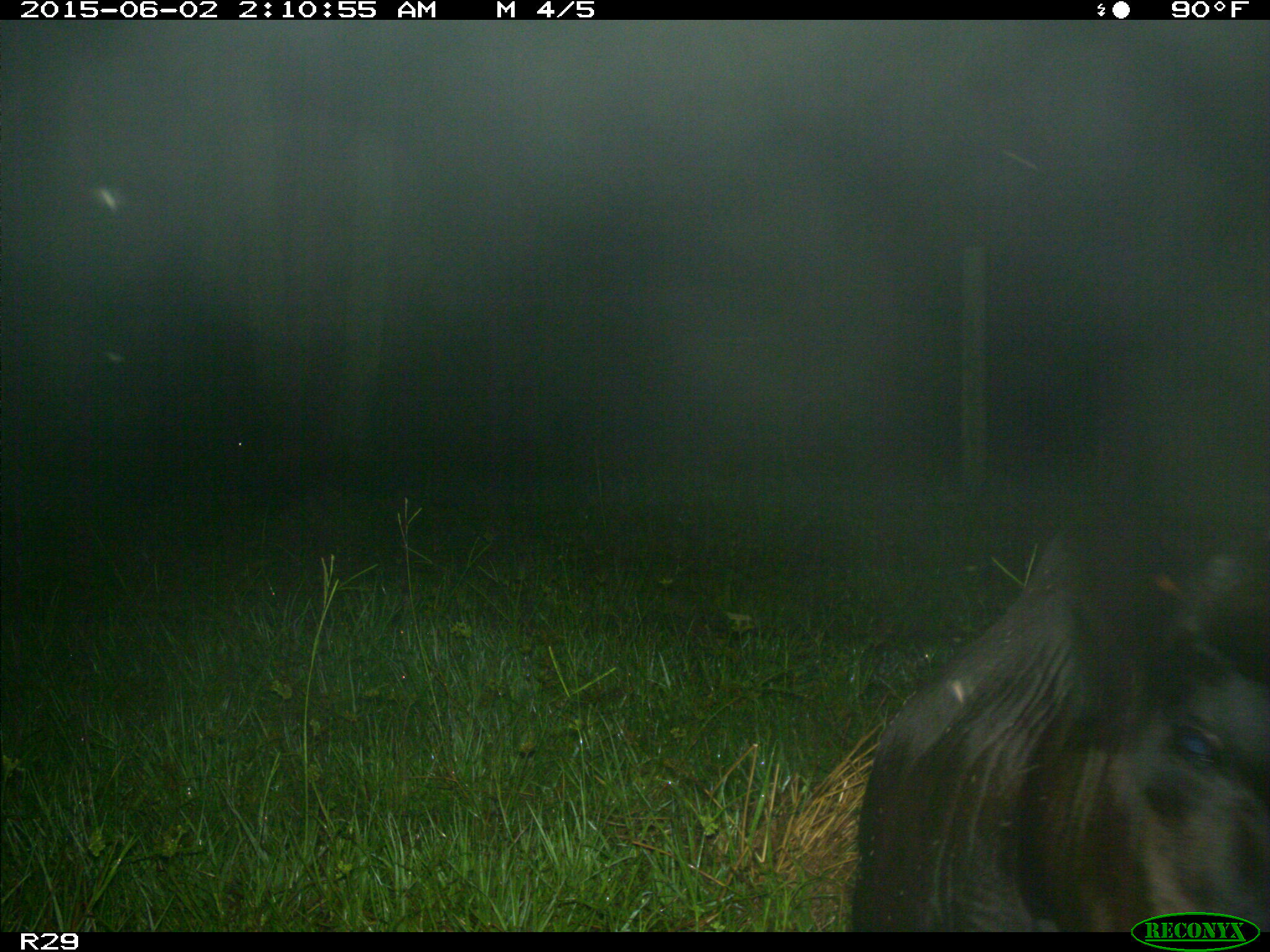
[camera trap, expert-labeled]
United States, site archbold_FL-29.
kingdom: Animalia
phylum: Chordata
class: Mammalia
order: Artiodactyla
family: Bovidae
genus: Bos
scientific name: Bos taurus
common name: domestic cow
Bos taurus (domestic cow).